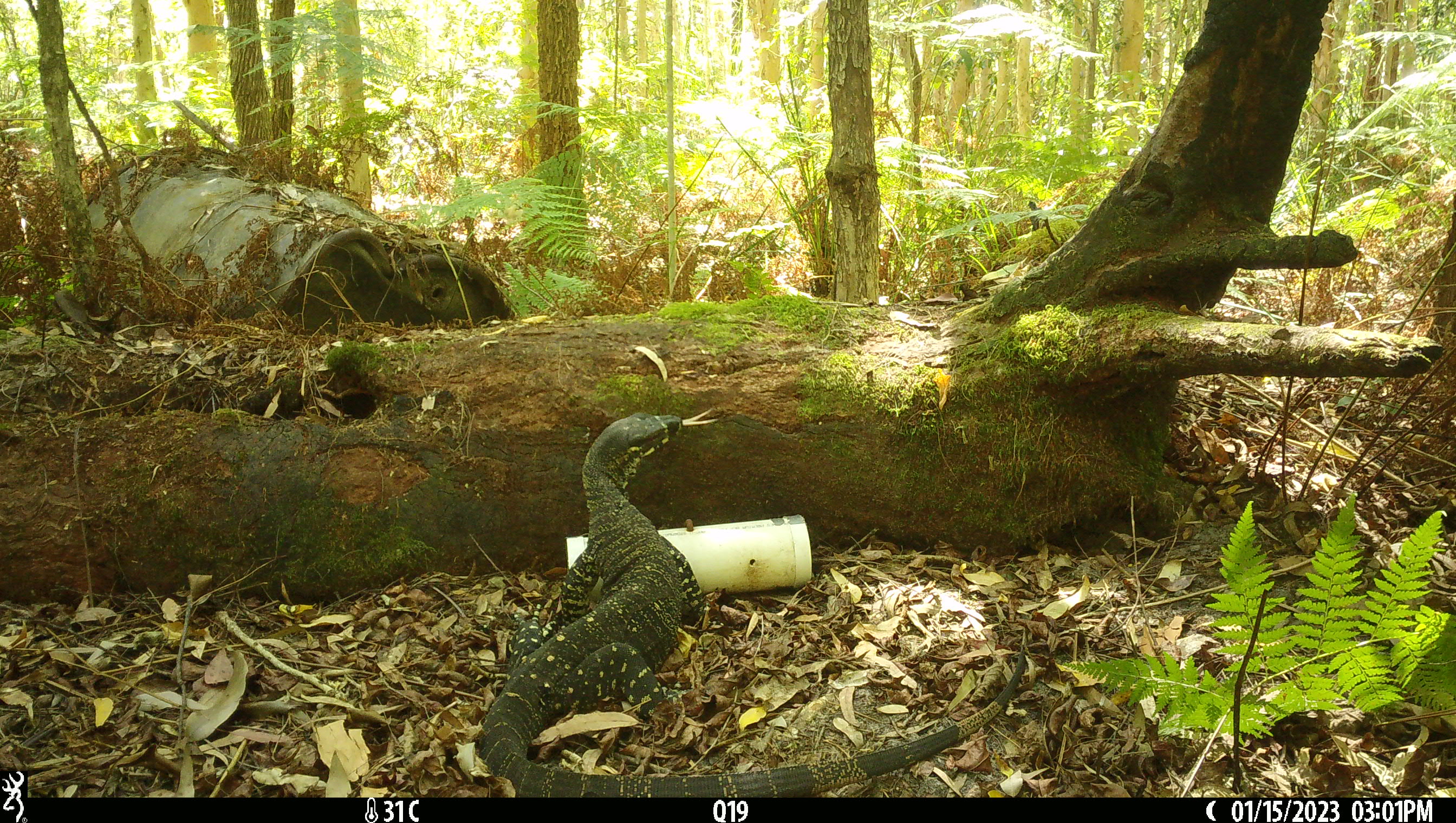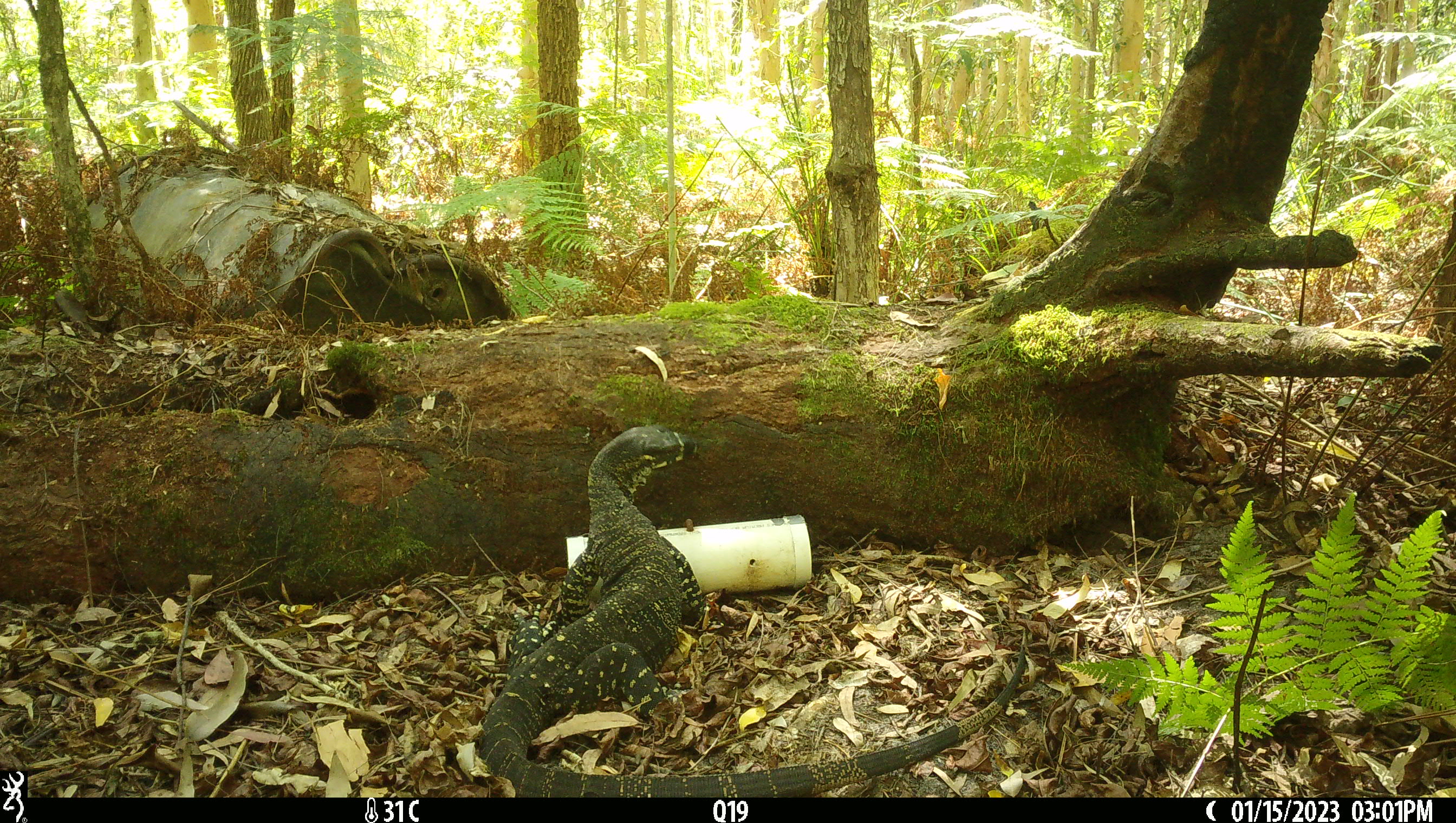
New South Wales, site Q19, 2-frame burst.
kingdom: Animalia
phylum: Chordata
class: Reptilia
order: Squamata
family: Varanidae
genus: Varanus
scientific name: Varanus varius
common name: lace monitor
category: goanna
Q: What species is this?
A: Goanna (lace monitor) (Varanus varius).